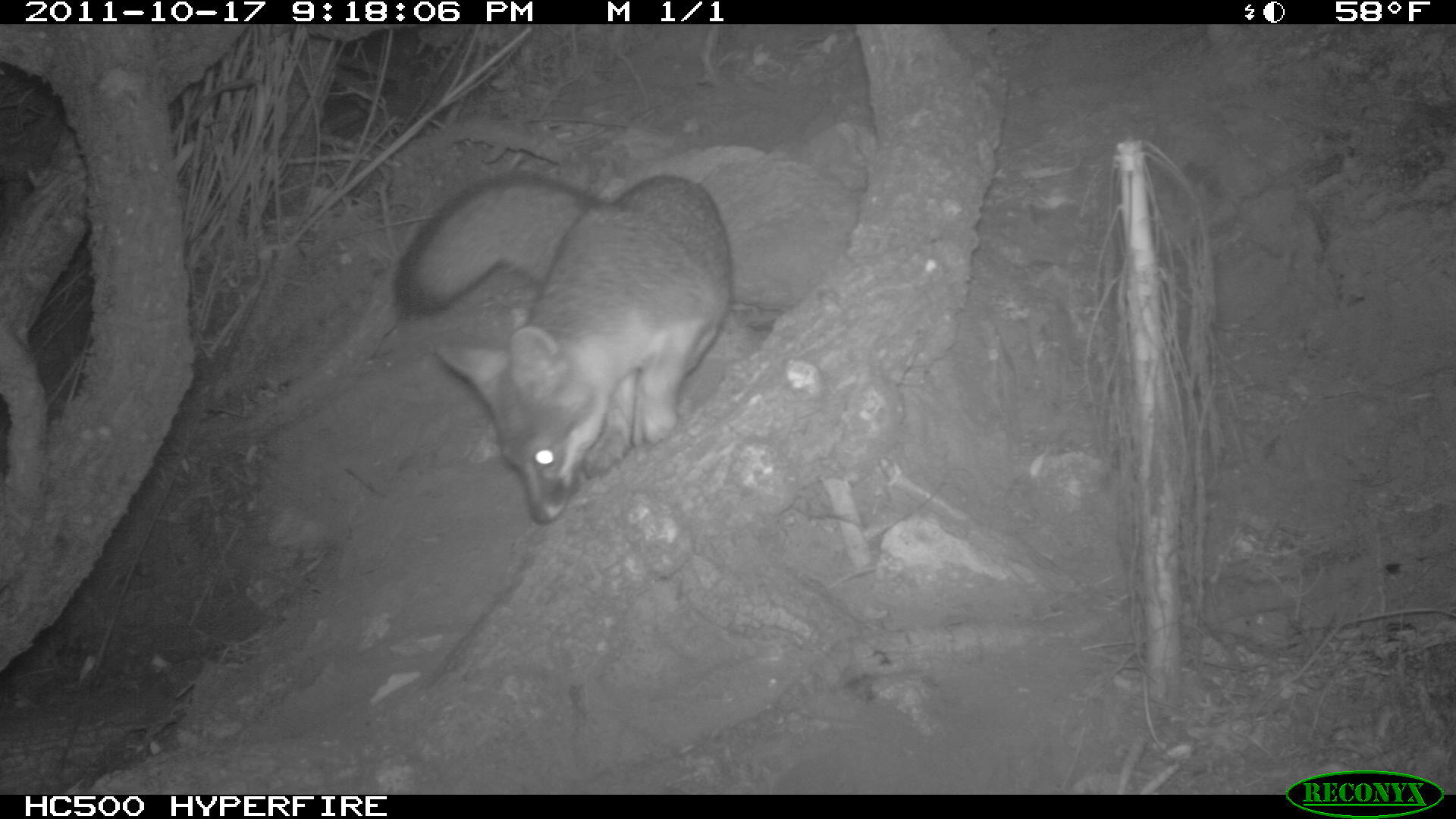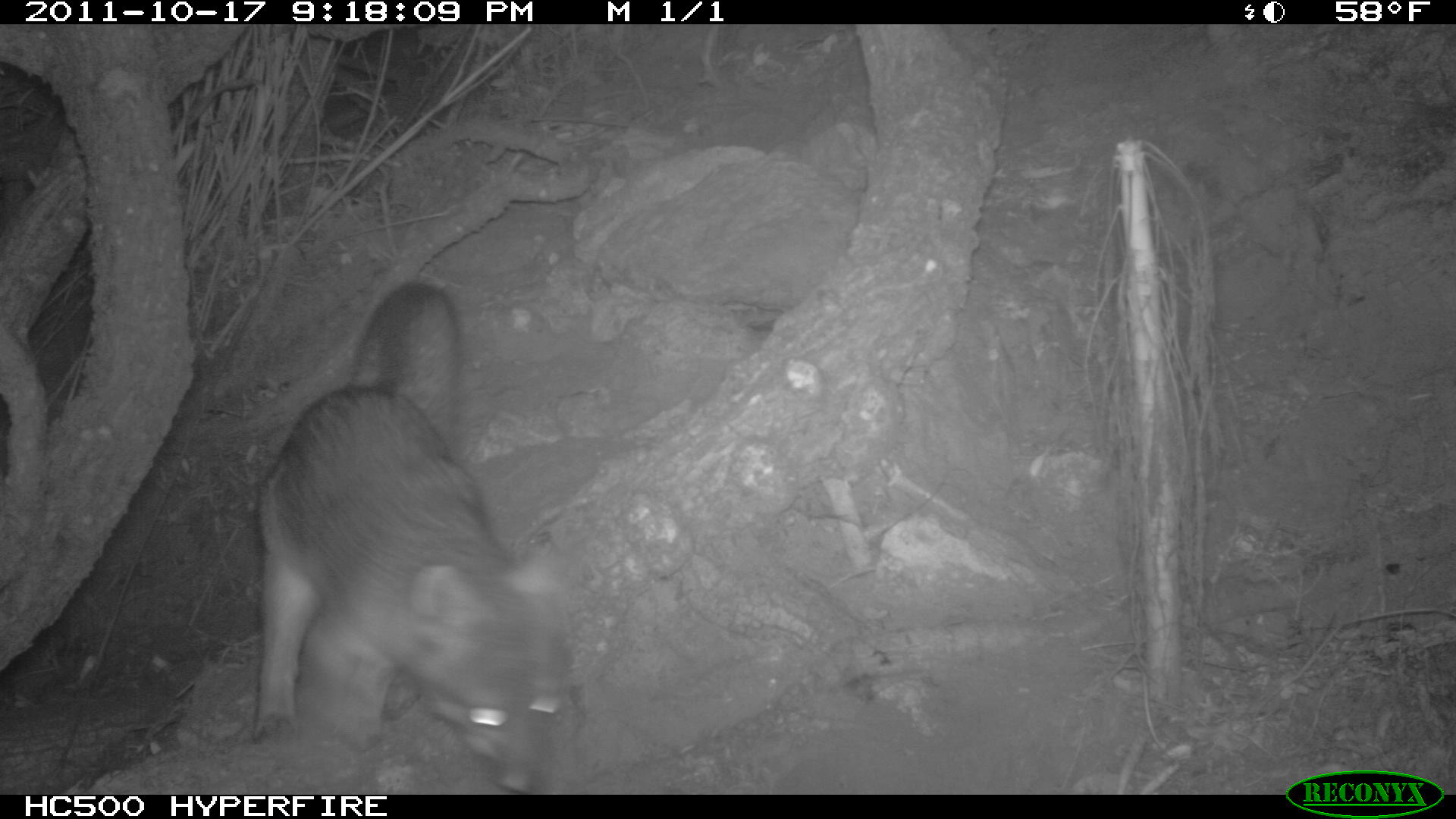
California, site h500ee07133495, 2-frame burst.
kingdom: Animalia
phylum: Chordata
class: Mammalia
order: Carnivora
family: Canidae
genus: Urocyon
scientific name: Urocyon littoralis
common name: island fox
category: fox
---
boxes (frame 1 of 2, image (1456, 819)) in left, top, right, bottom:
fox: 391, 172, 734, 524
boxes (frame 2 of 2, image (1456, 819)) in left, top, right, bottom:
fox: 255, 284, 573, 794